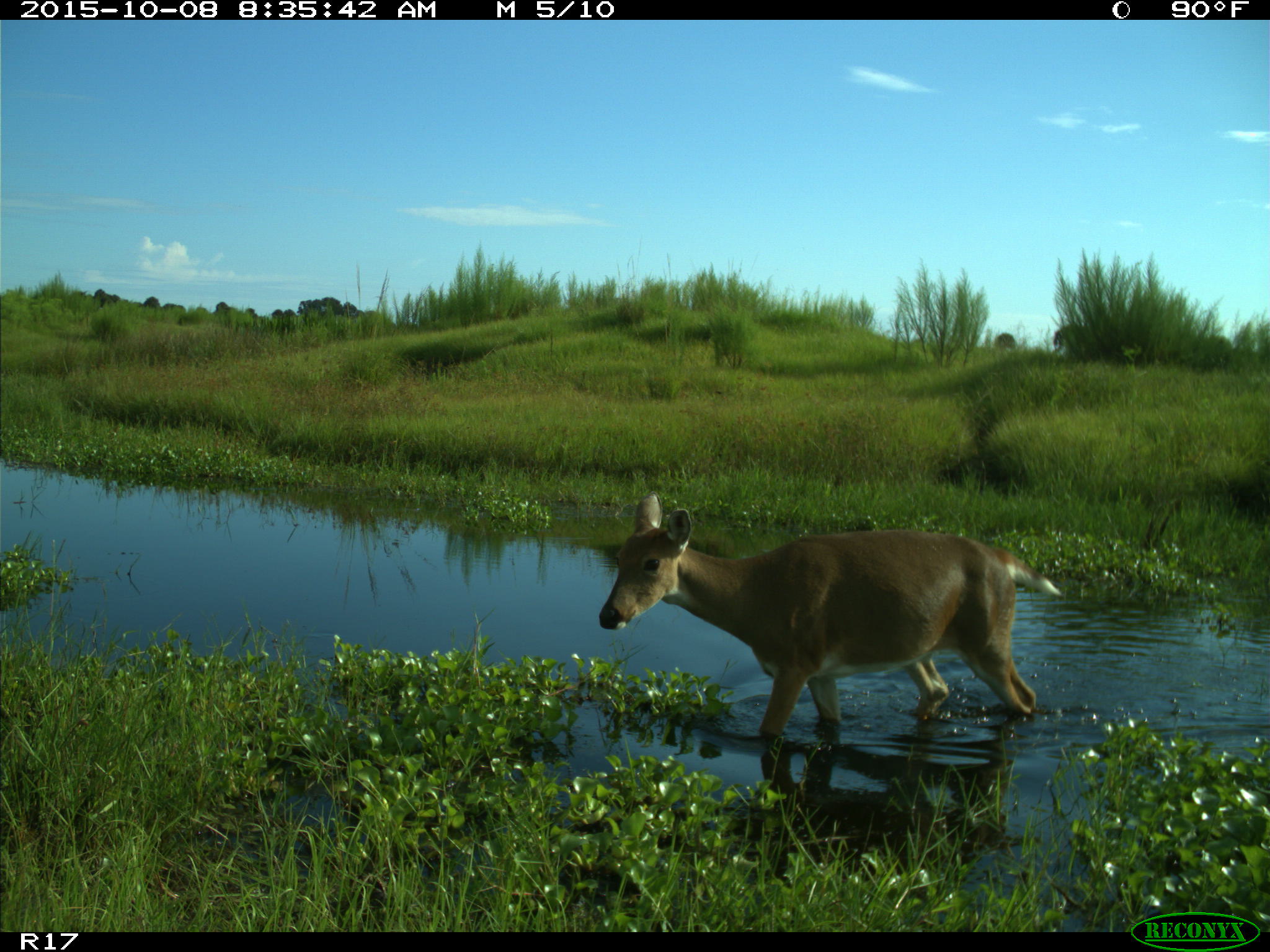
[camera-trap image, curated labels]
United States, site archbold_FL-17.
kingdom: Animalia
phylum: Chordata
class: Mammalia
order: Artiodactyla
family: Cervidae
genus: Odocoileus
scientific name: Odocoileus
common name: deer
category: unidentified deer